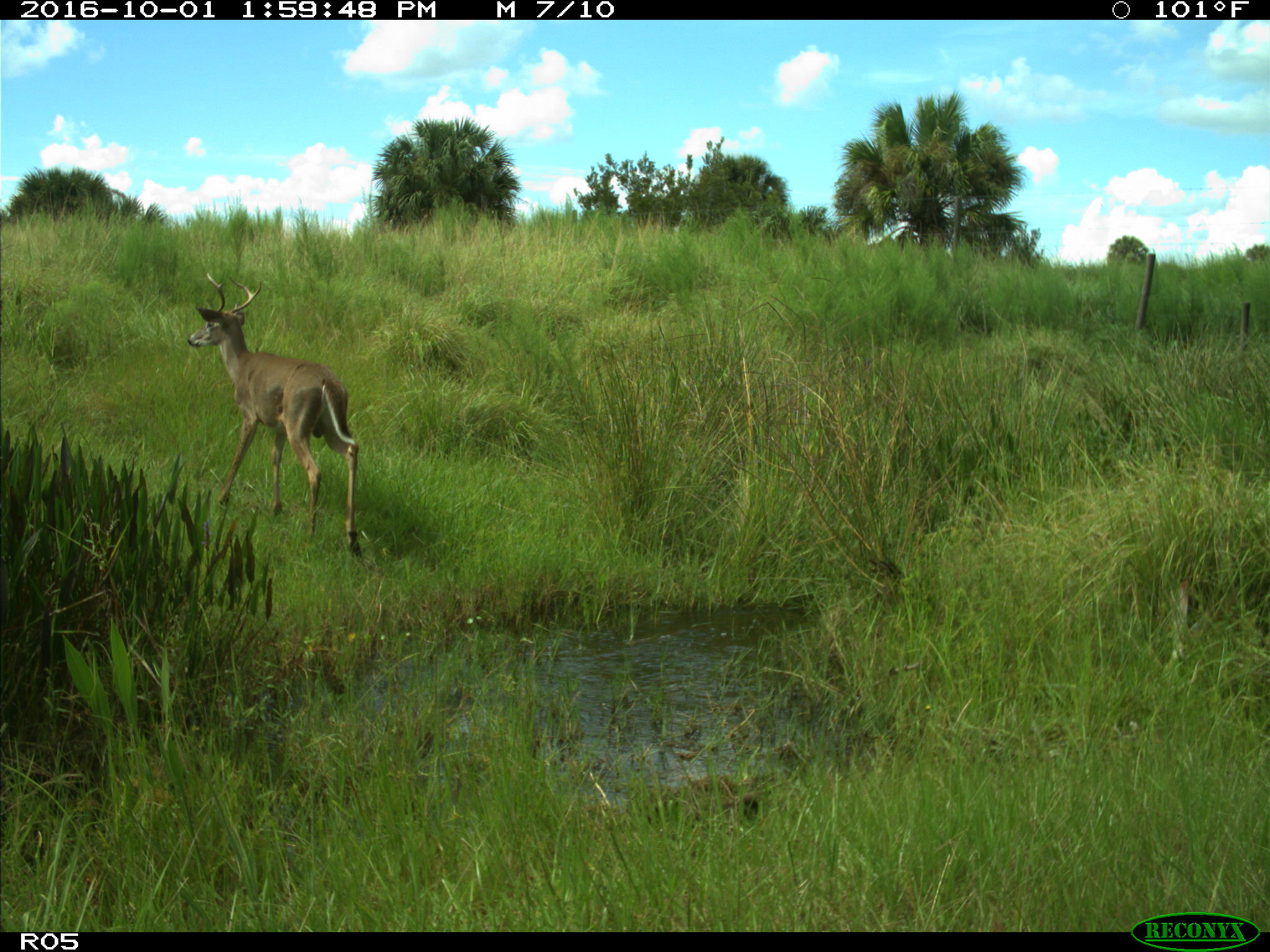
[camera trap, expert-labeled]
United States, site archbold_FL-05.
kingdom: Animalia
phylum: Chordata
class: Mammalia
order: Artiodactyla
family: Cervidae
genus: Odocoileus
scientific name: Odocoileus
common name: deer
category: unidentified deer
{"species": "unidentified deer (deer) (Odocoileus)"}